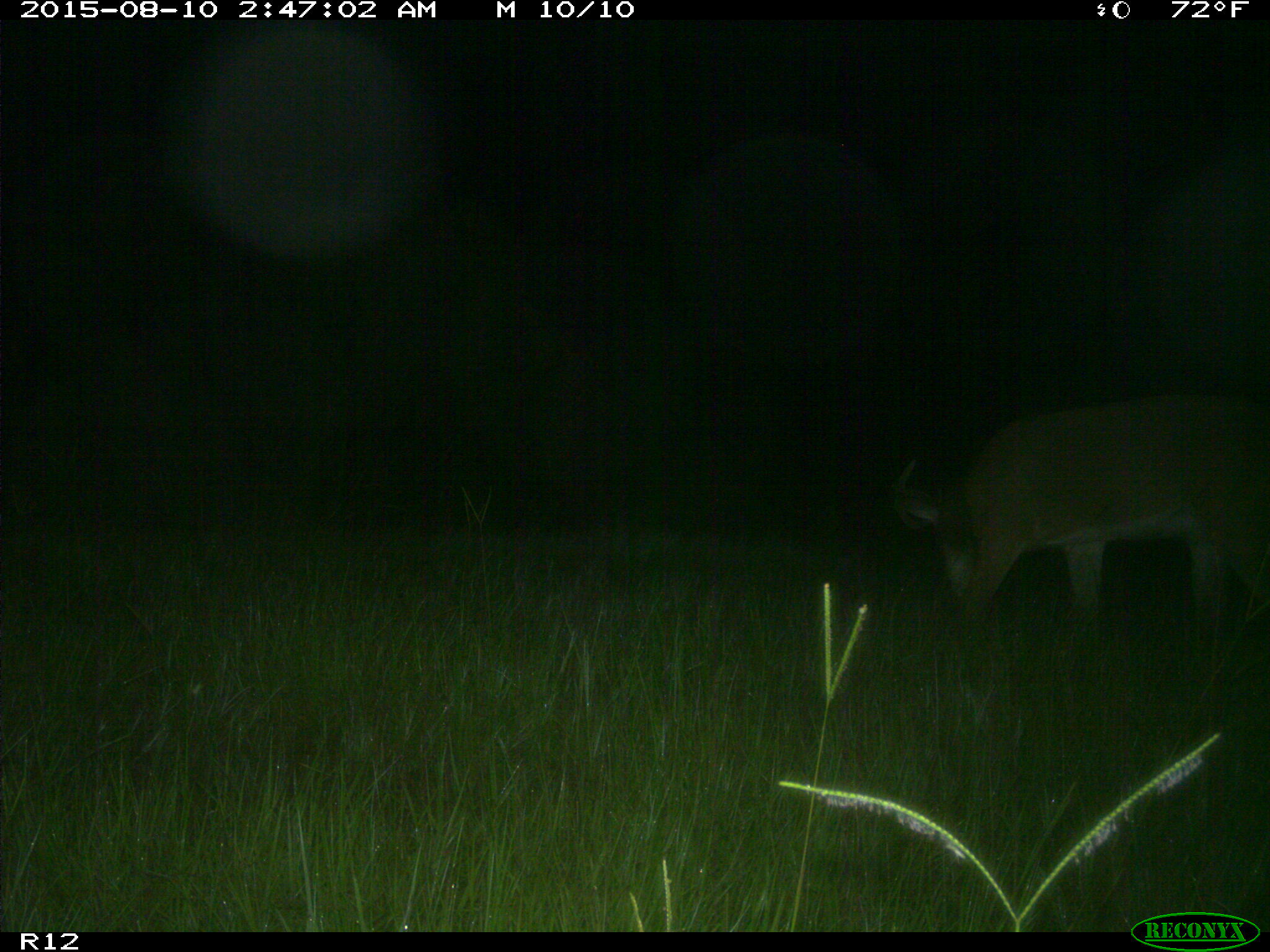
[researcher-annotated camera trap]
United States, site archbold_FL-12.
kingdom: Animalia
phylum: Chordata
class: Mammalia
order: Artiodactyla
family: Cervidae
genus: Odocoileus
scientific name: Odocoileus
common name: deer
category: unidentified deer